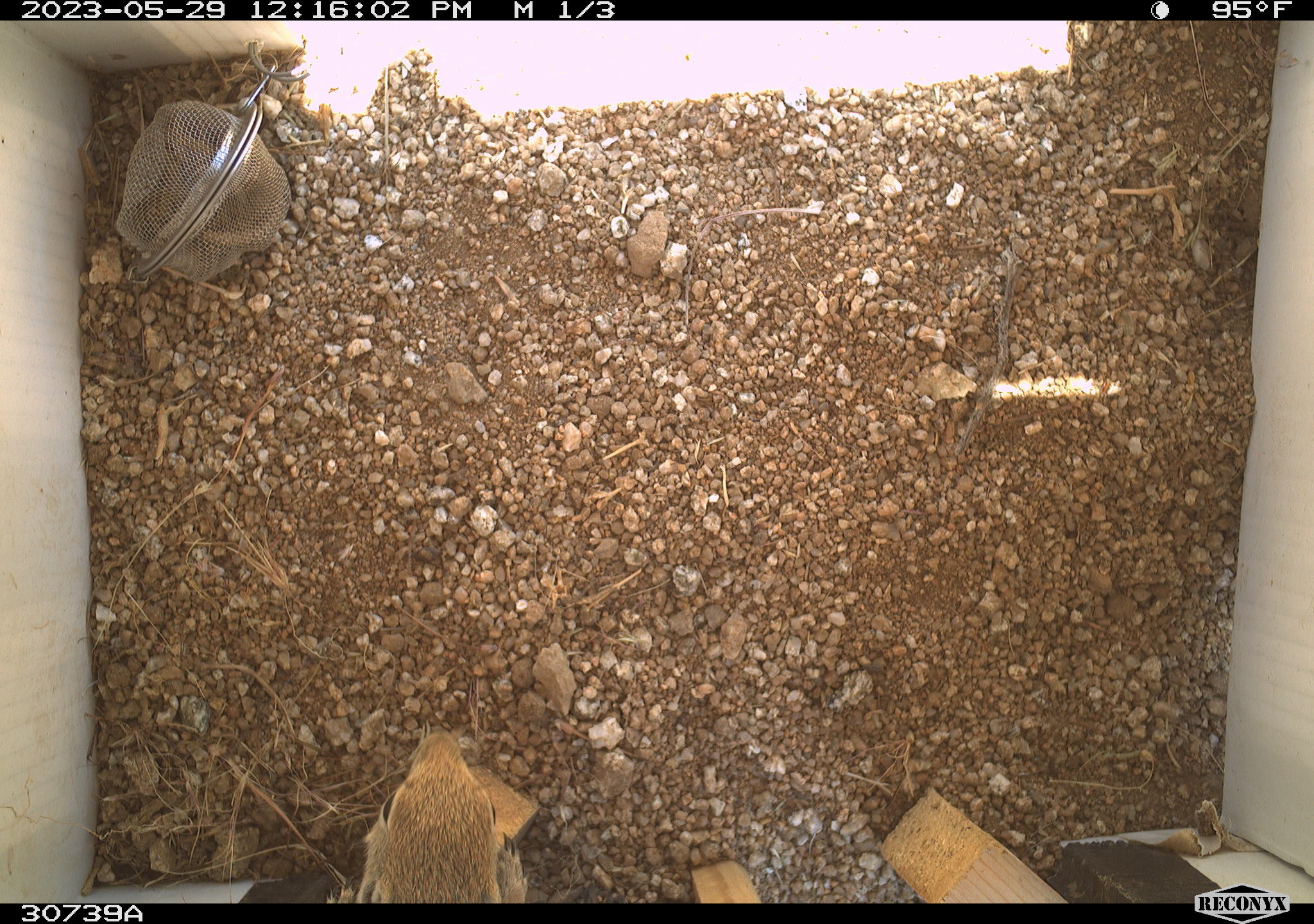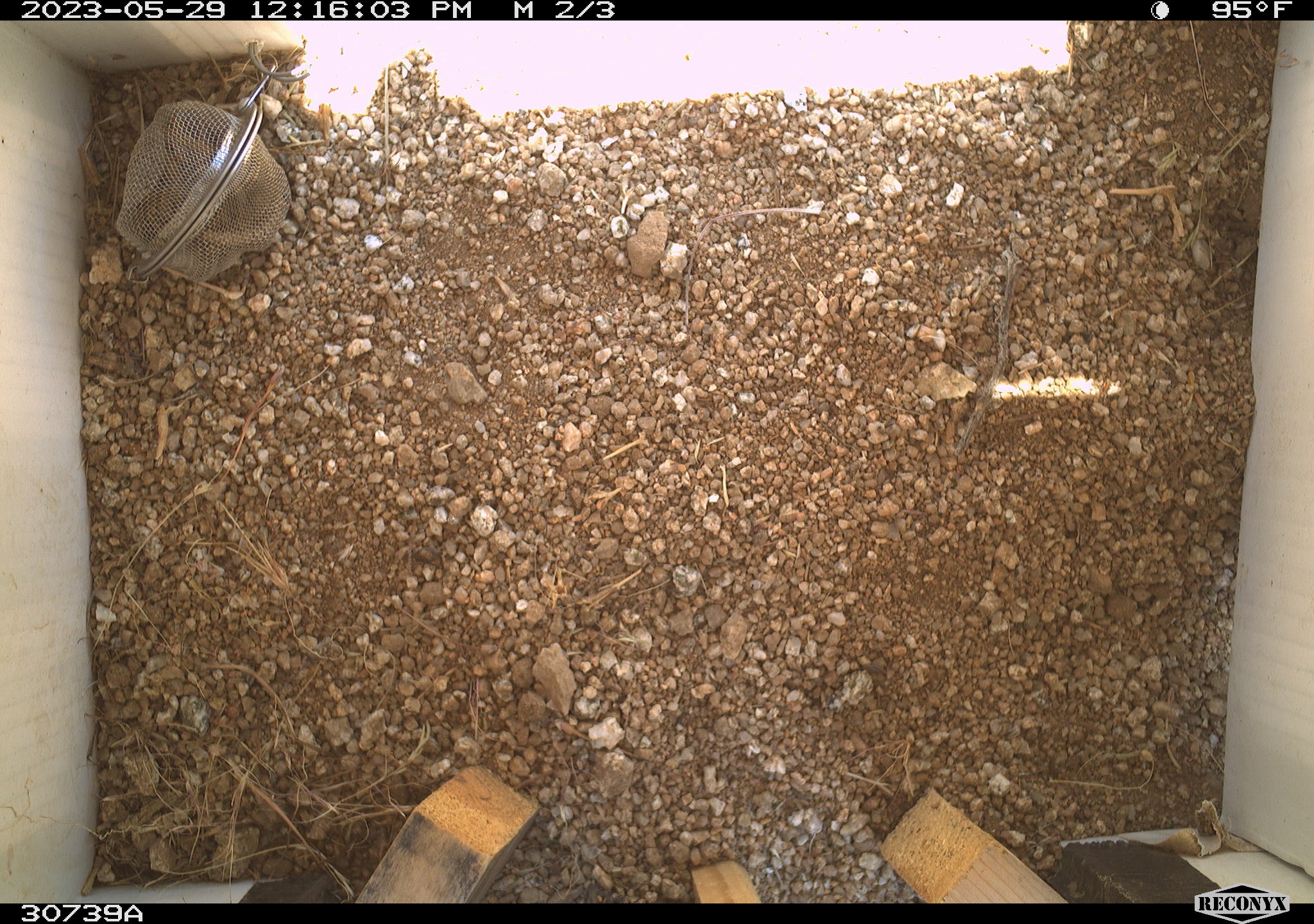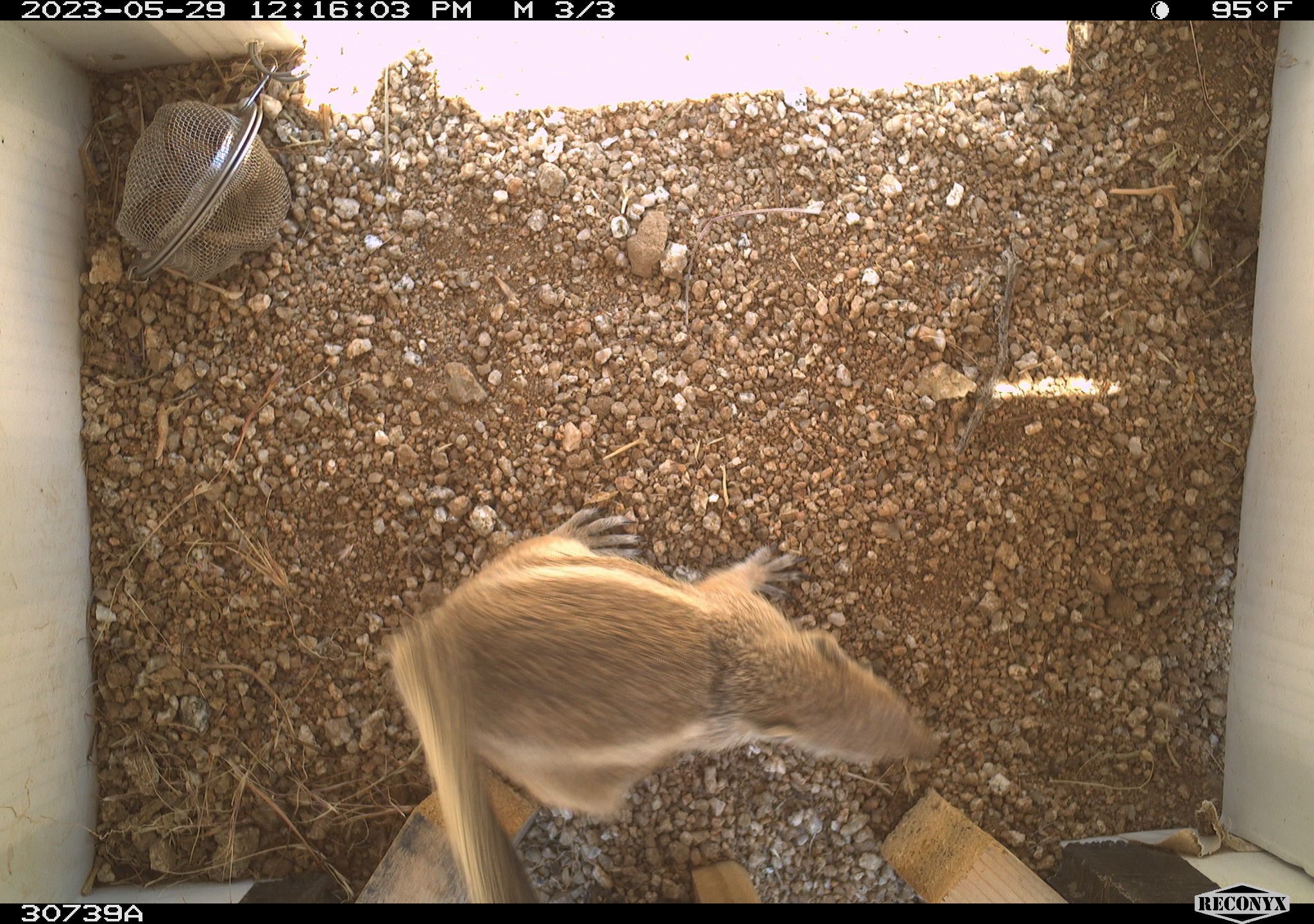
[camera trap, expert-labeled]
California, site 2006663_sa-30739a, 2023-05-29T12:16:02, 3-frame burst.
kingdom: Animalia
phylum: Chordata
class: Mammalia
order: Rodentia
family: Sciuridae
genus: Ammospermophilus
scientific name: Ammospermophilus leucurus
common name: white-tailed antelope squirrel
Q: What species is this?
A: White-tailed antelope squirrel (Ammospermophilus leucurus).